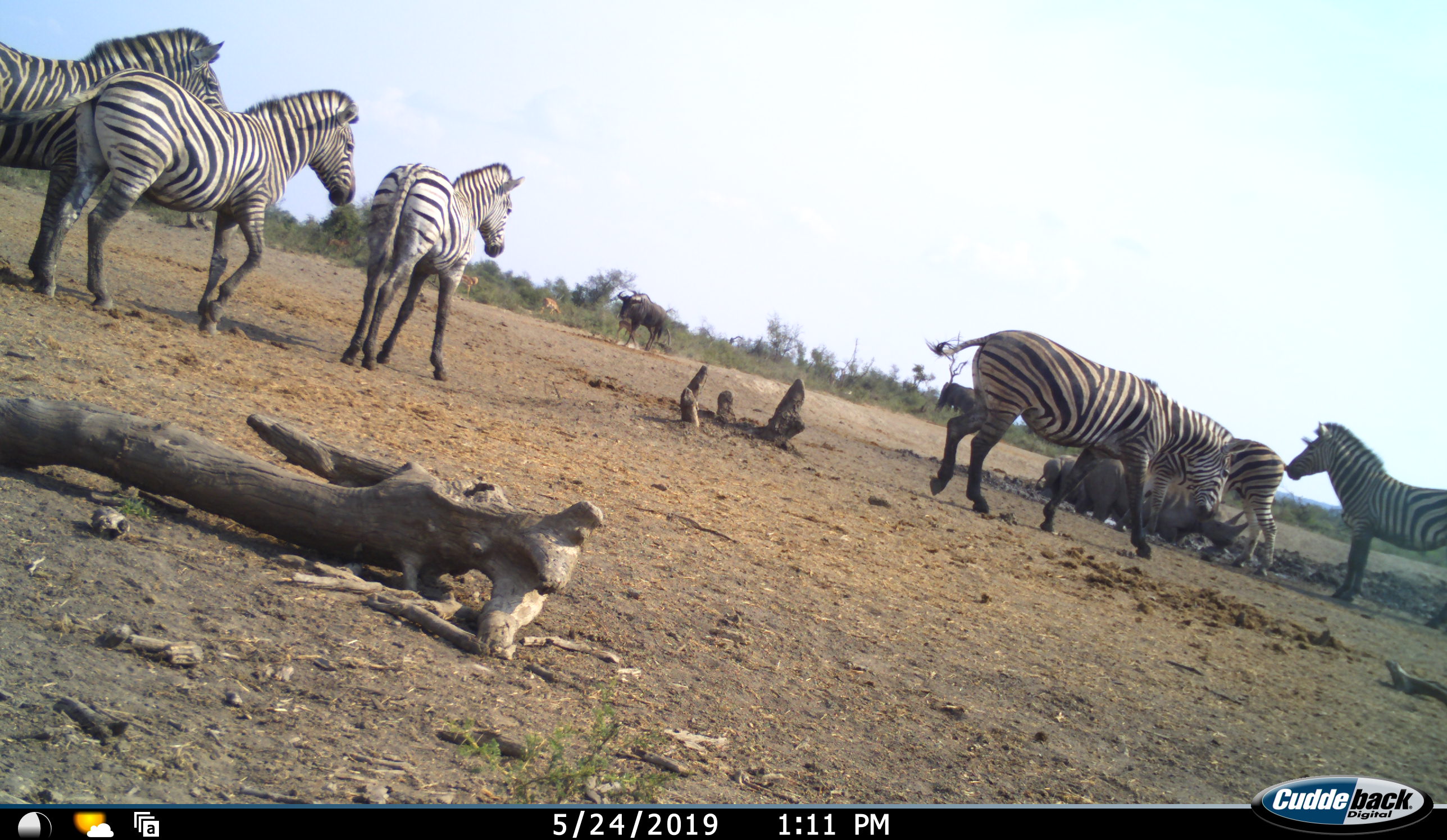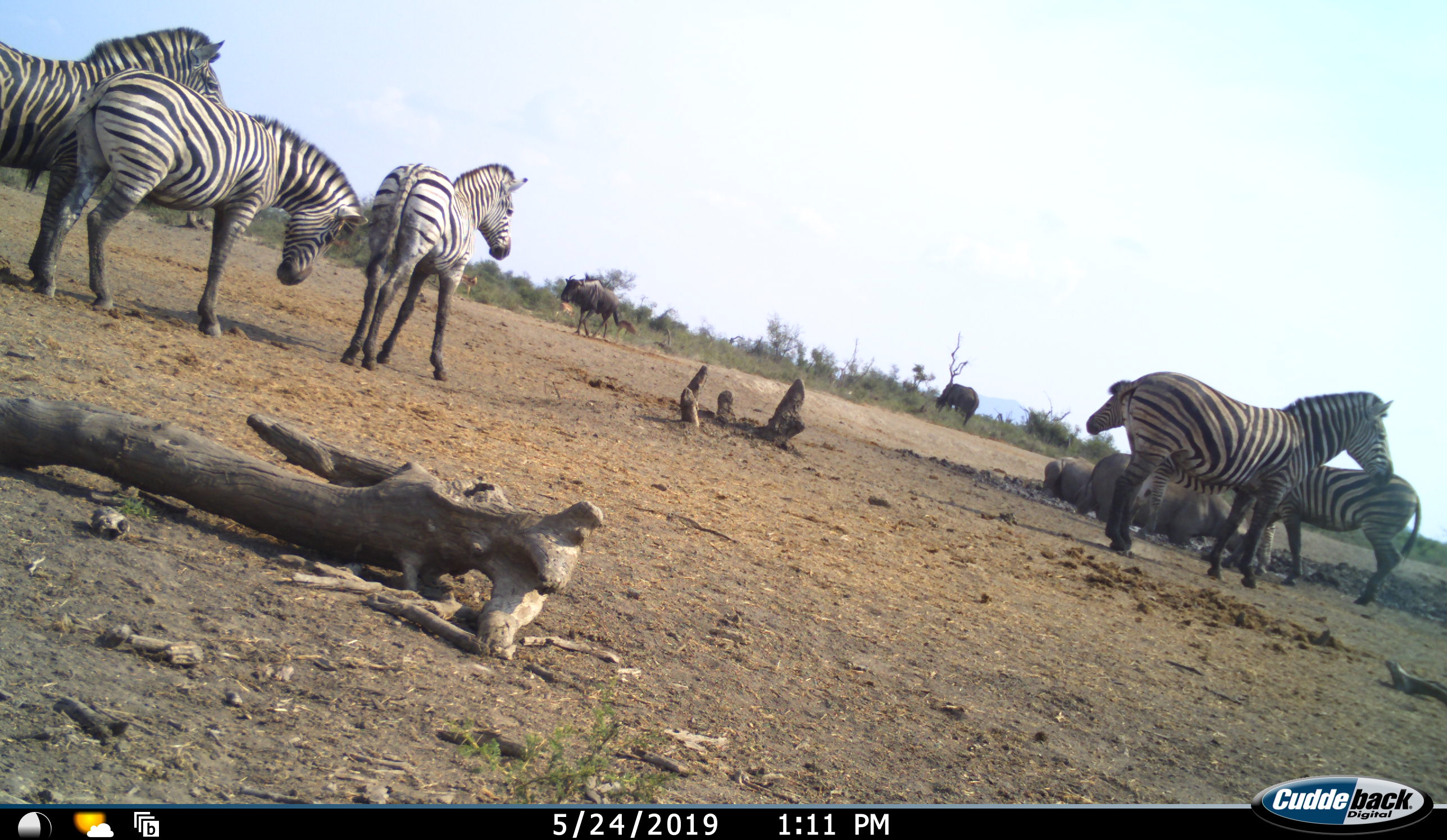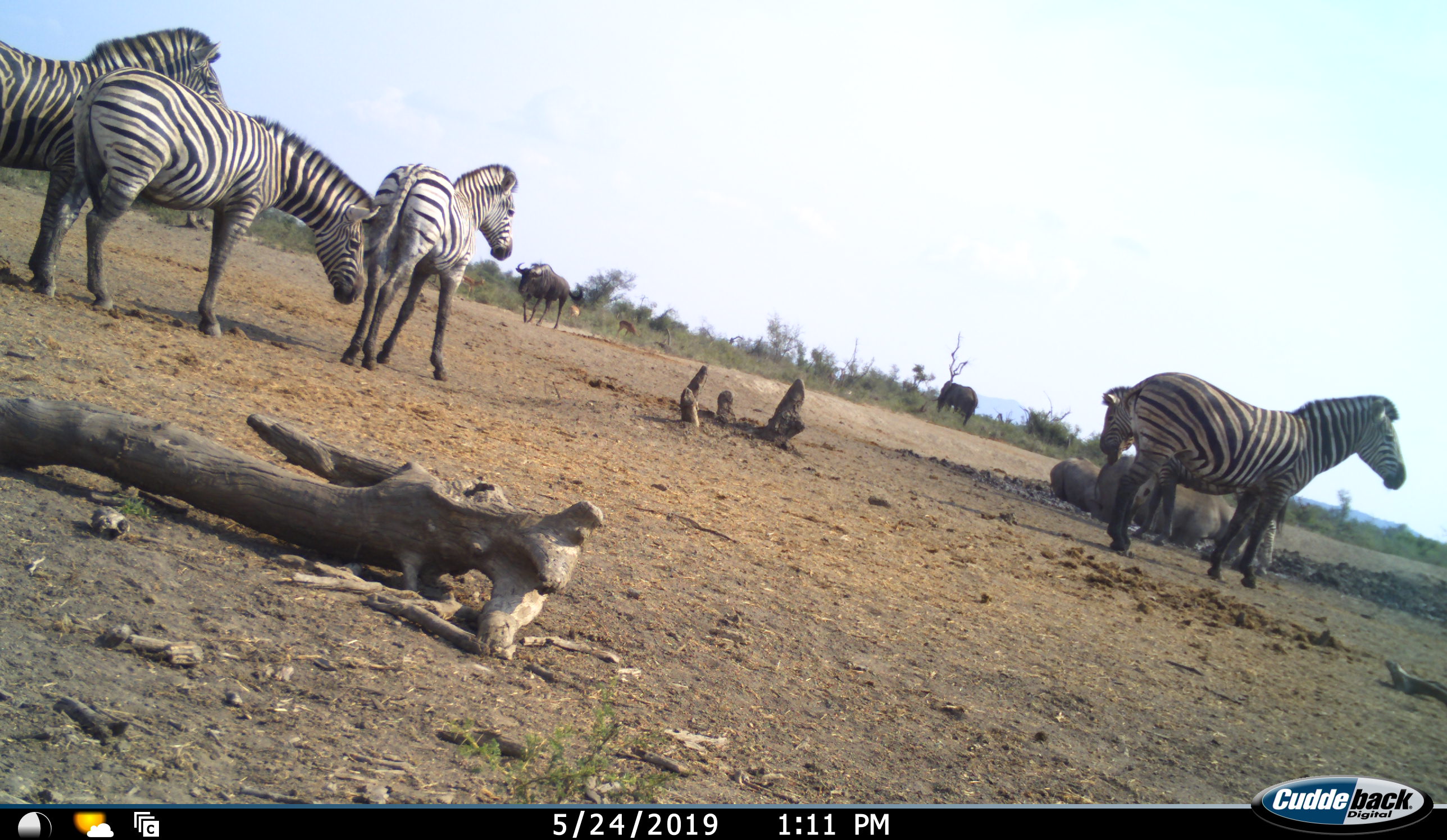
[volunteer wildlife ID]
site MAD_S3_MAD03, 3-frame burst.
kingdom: Animalia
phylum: Chordata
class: Mammalia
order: Artiodactyla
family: Bovidae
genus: Aepyceros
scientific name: Aepyceros melampus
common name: impala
Impala (Aepyceros melampus), count 3. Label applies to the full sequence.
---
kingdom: Animalia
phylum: Chordata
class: Mammalia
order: Perissodactyla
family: Rhinocerotidae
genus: Diceros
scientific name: Diceros bicornis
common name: black rhinoceros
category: rhinocerosblack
Rhinocerosblack (black rhinoceros) (Diceros bicornis), count 3. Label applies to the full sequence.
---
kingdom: Animalia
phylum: Chordata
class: Mammalia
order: Artiodactyla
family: Bovidae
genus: Connochaetes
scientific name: Connochaetes taurinus taurinus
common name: blue wildebeest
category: wildebeestblue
Wildebeestblue (blue wildebeest) (Connochaetes taurinus taurinus), count 1. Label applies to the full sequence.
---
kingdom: Animalia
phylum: Chordata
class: Mammalia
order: Perissodactyla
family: Equidae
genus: Equus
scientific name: Equus quagga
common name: plains zebra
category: zebraplains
Zebraplains (plains zebra) (Equus quagga), count 6. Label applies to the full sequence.